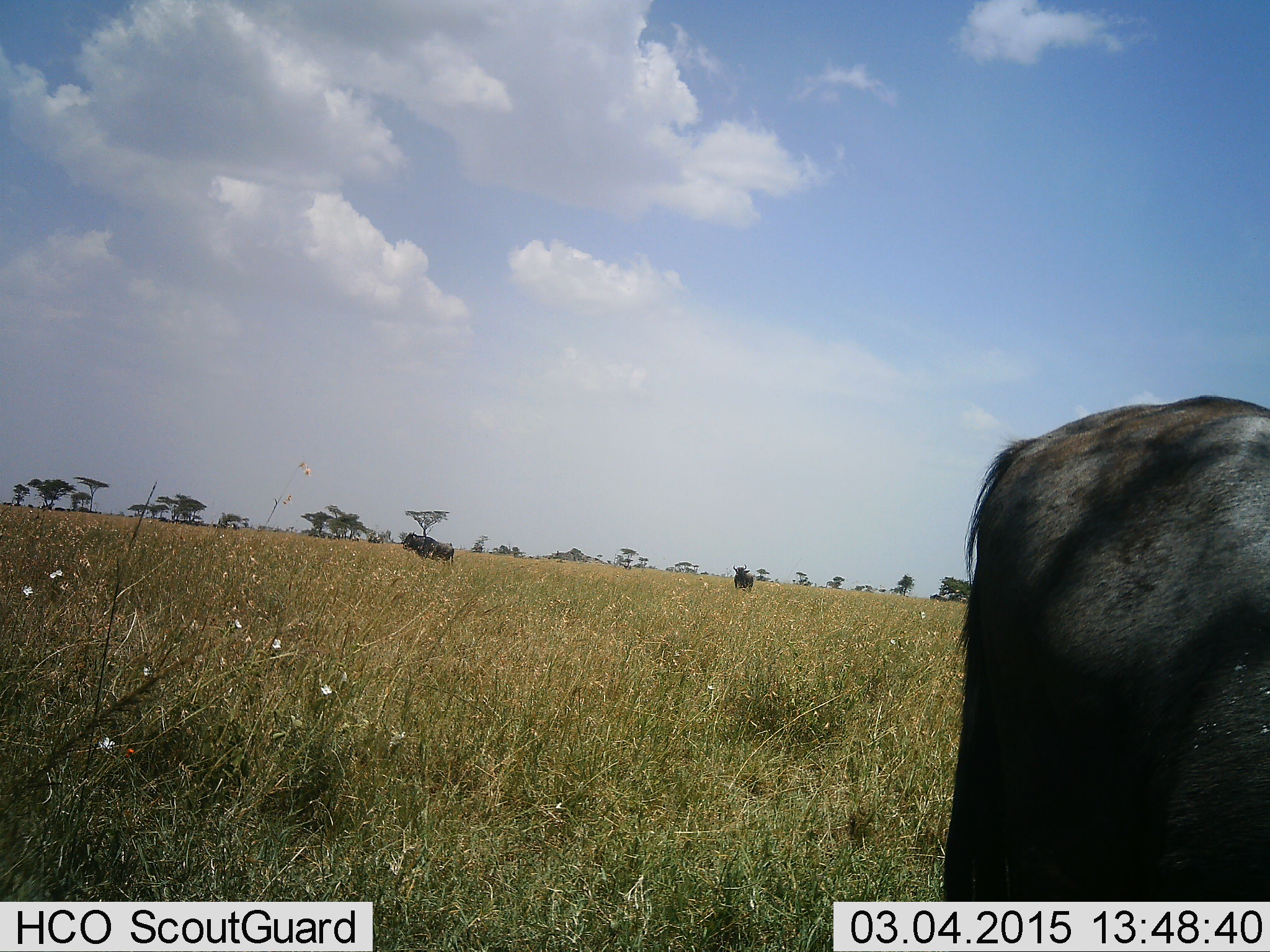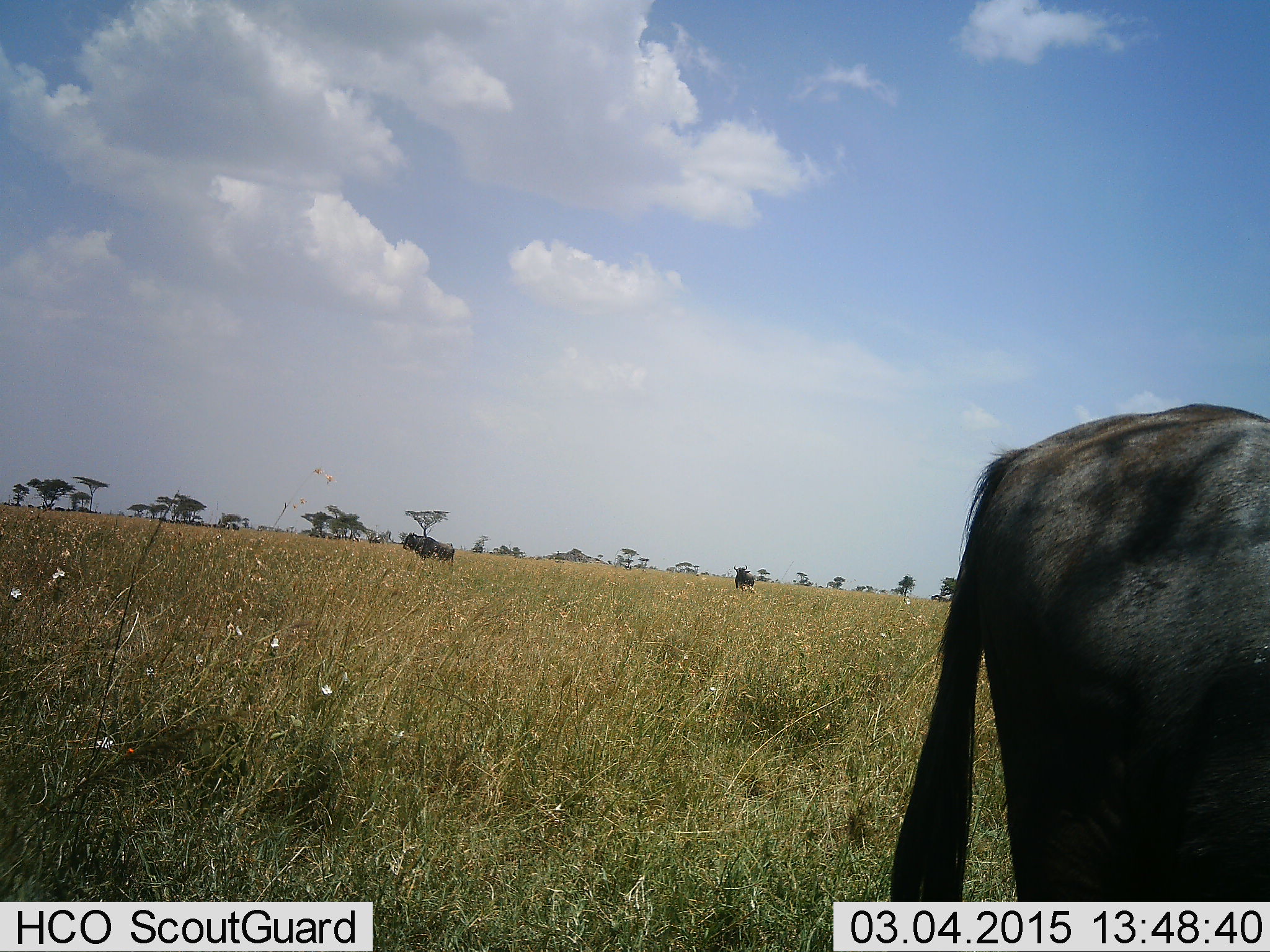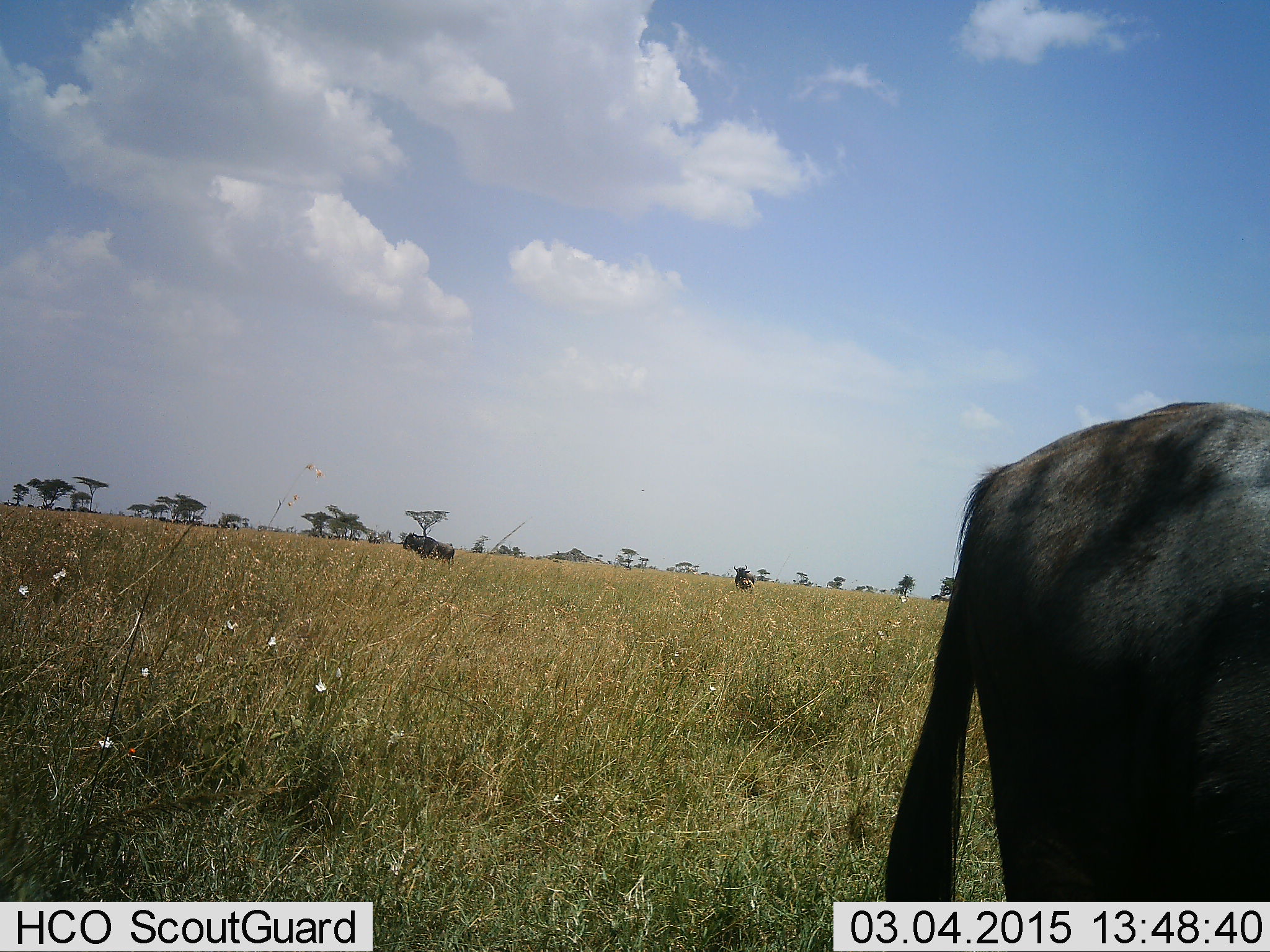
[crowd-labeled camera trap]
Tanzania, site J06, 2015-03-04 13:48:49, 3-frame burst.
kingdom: Animalia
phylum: Chordata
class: Mammalia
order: Artiodactyla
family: Bovidae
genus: Connochaetes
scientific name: Connochaetes taurinus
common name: blue wildebeest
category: wildebeest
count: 3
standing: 100%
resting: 0%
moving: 0%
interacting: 0%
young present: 0%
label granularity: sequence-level